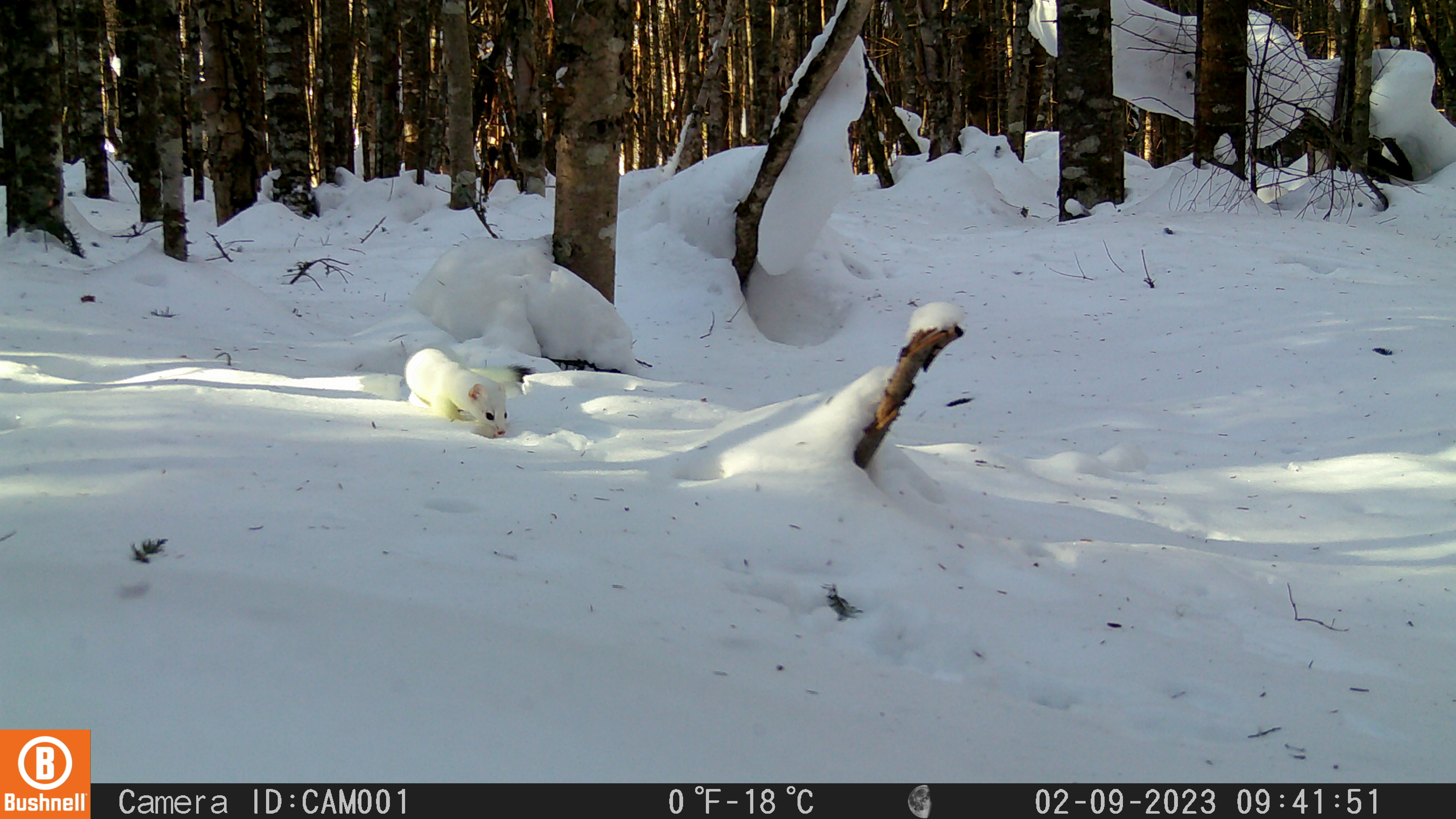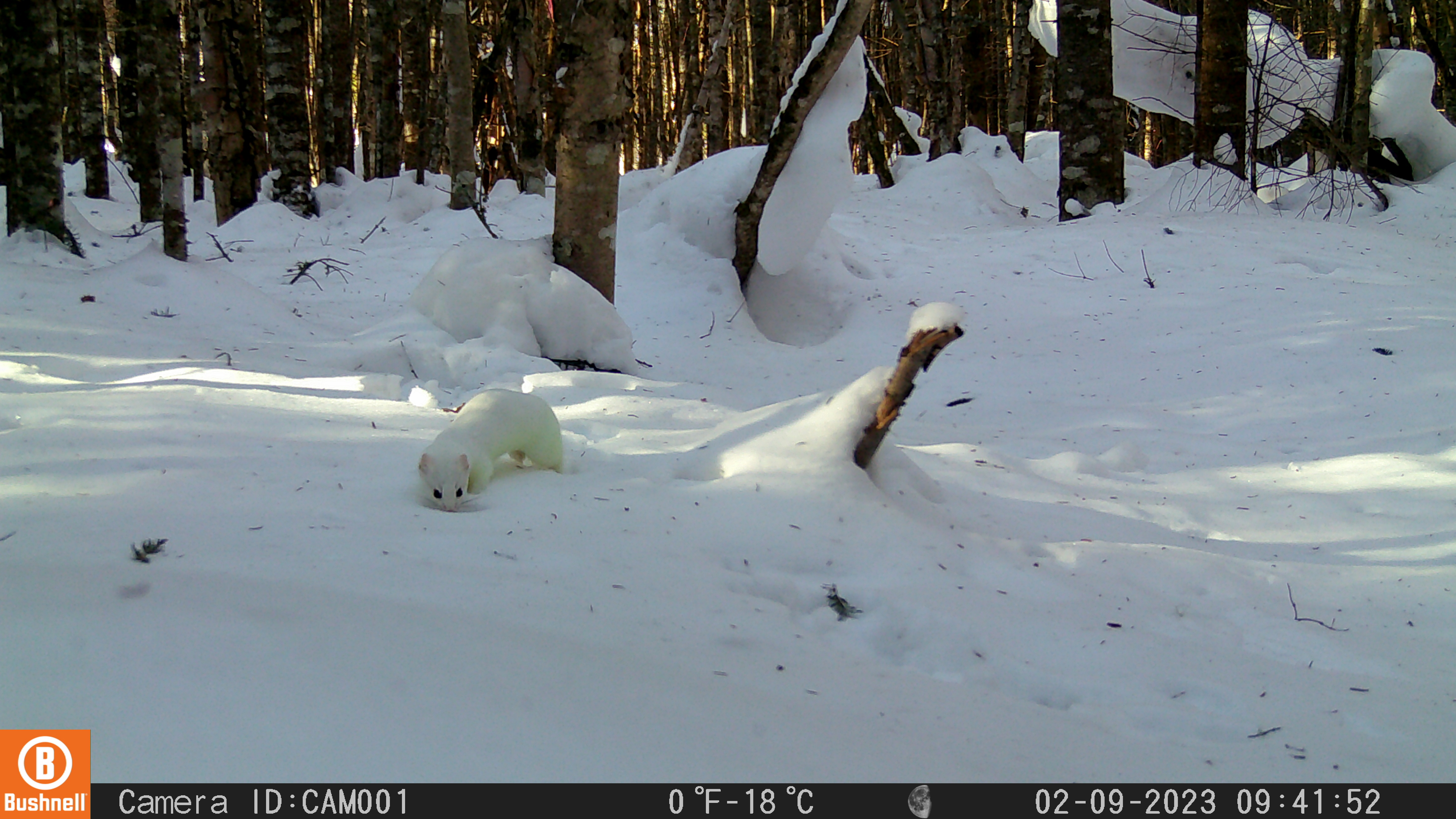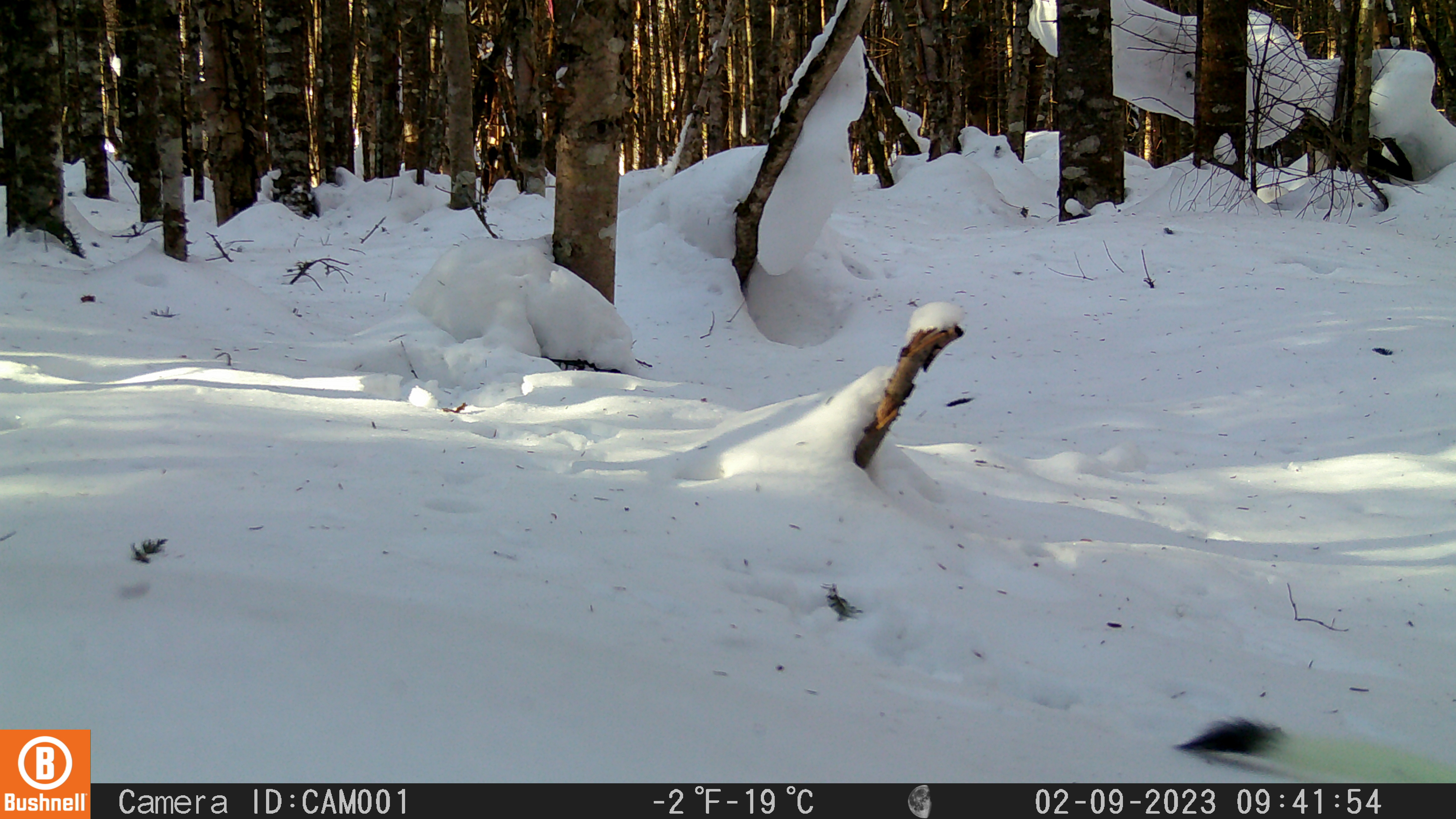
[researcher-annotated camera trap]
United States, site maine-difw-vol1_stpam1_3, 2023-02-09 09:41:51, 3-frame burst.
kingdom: Animalia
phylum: Chordata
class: Mammalia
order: Carnivora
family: Mustelidae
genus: Neogale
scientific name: Neogale frenata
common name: long-tailed weasel